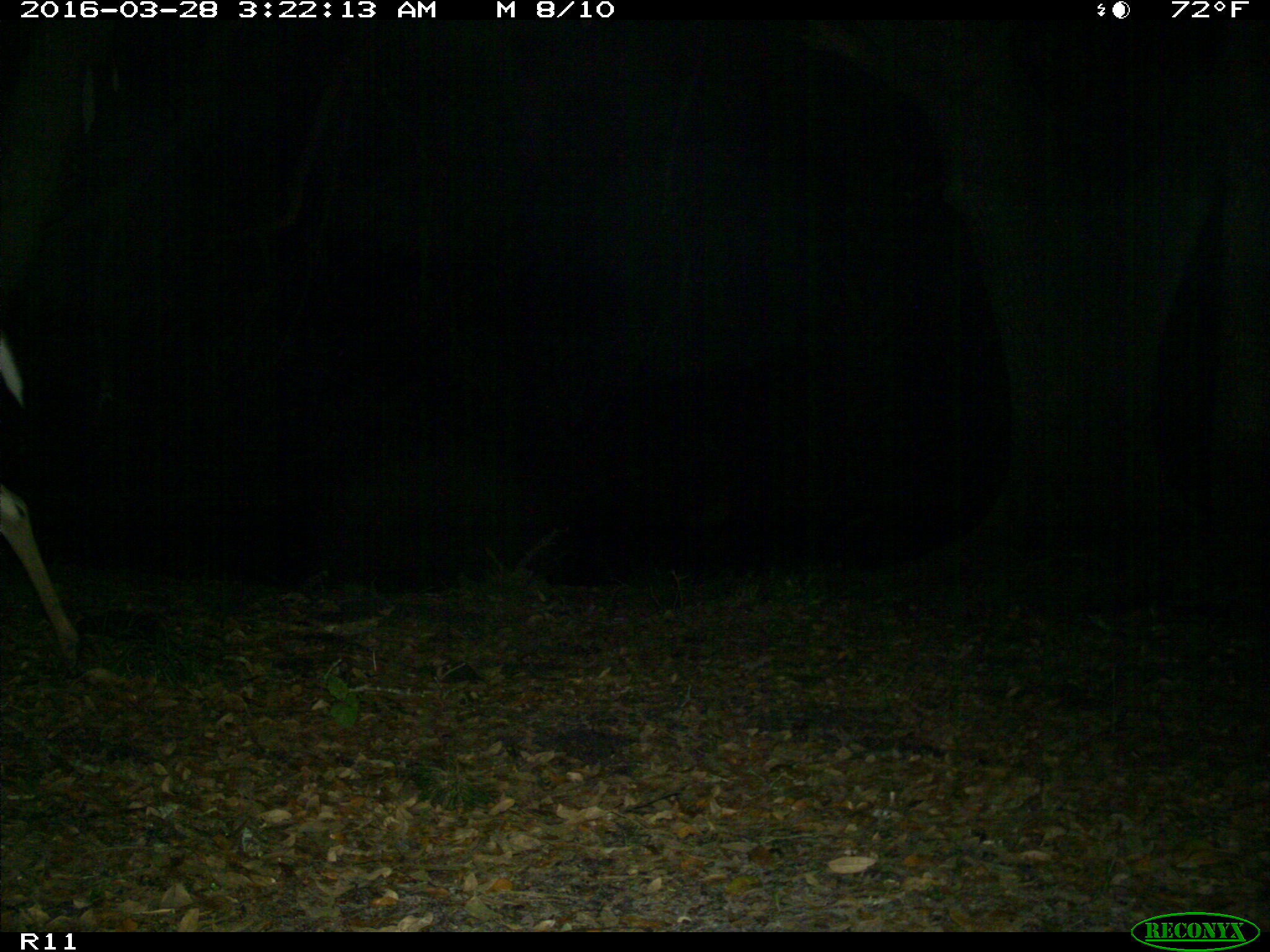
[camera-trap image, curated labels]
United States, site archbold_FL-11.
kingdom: Animalia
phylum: Chordata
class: Mammalia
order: Artiodactyla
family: Cervidae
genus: Odocoileus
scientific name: Odocoileus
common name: deer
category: unidentified deer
Unidentified deer (deer) (Odocoileus).